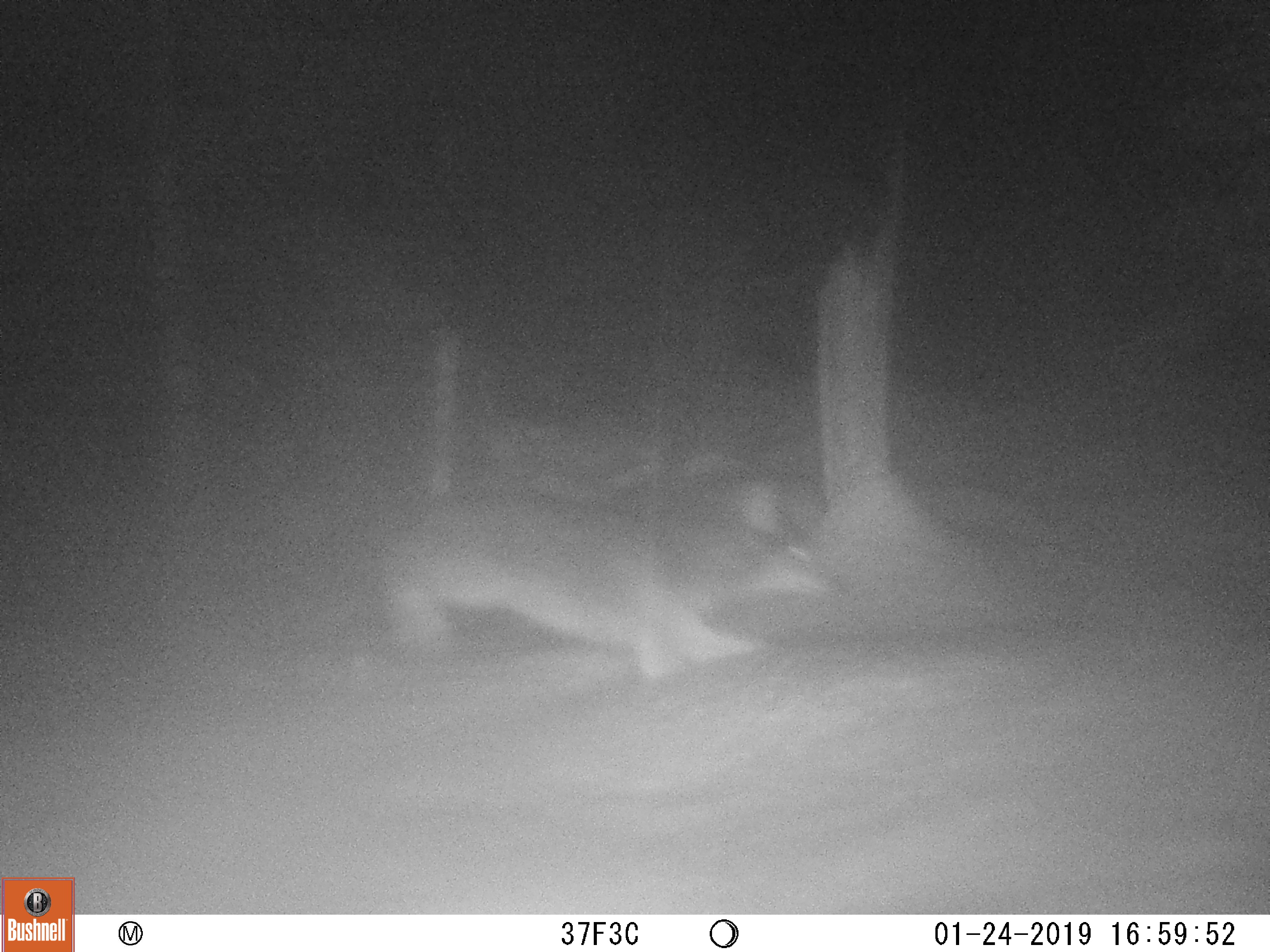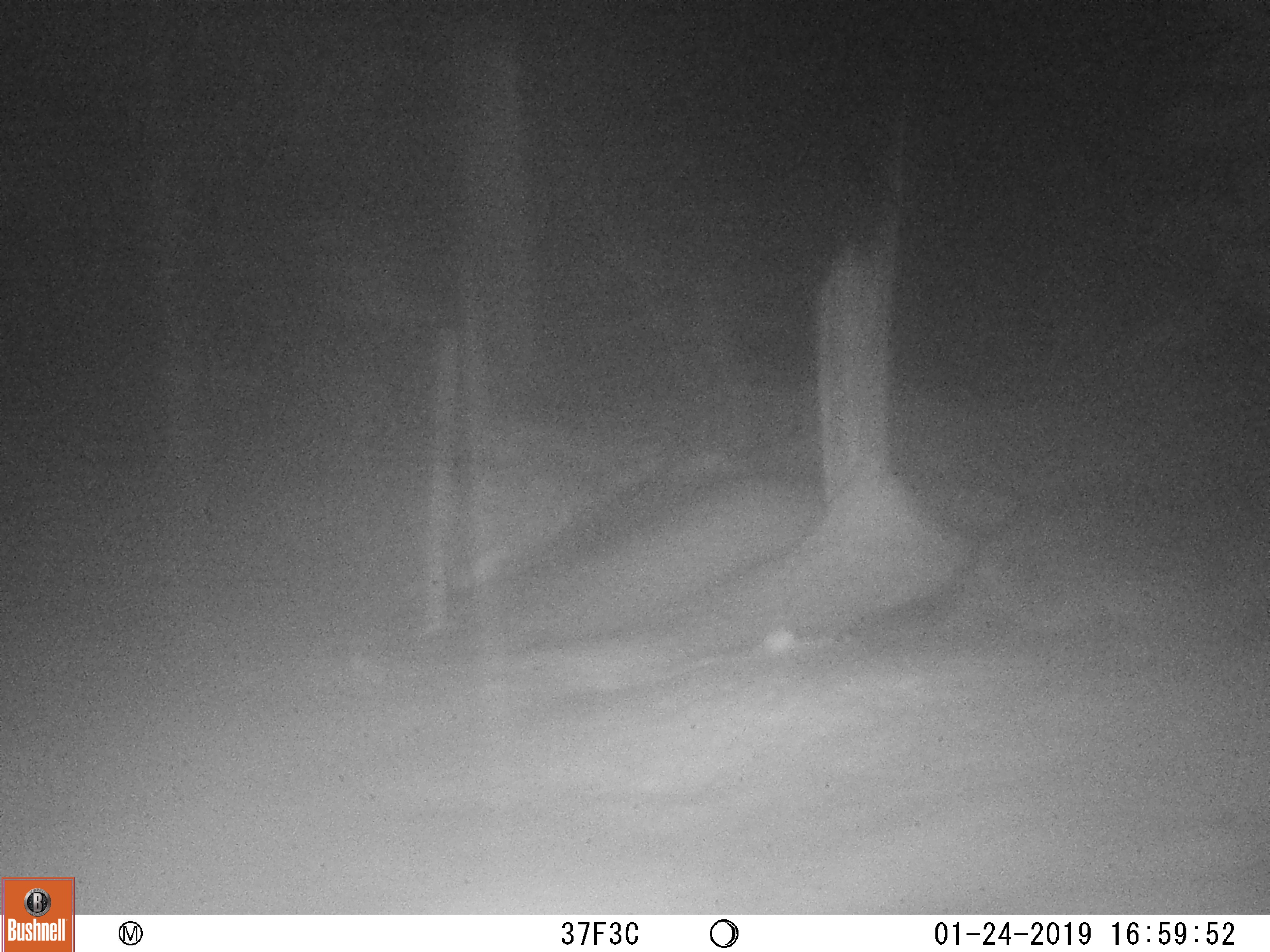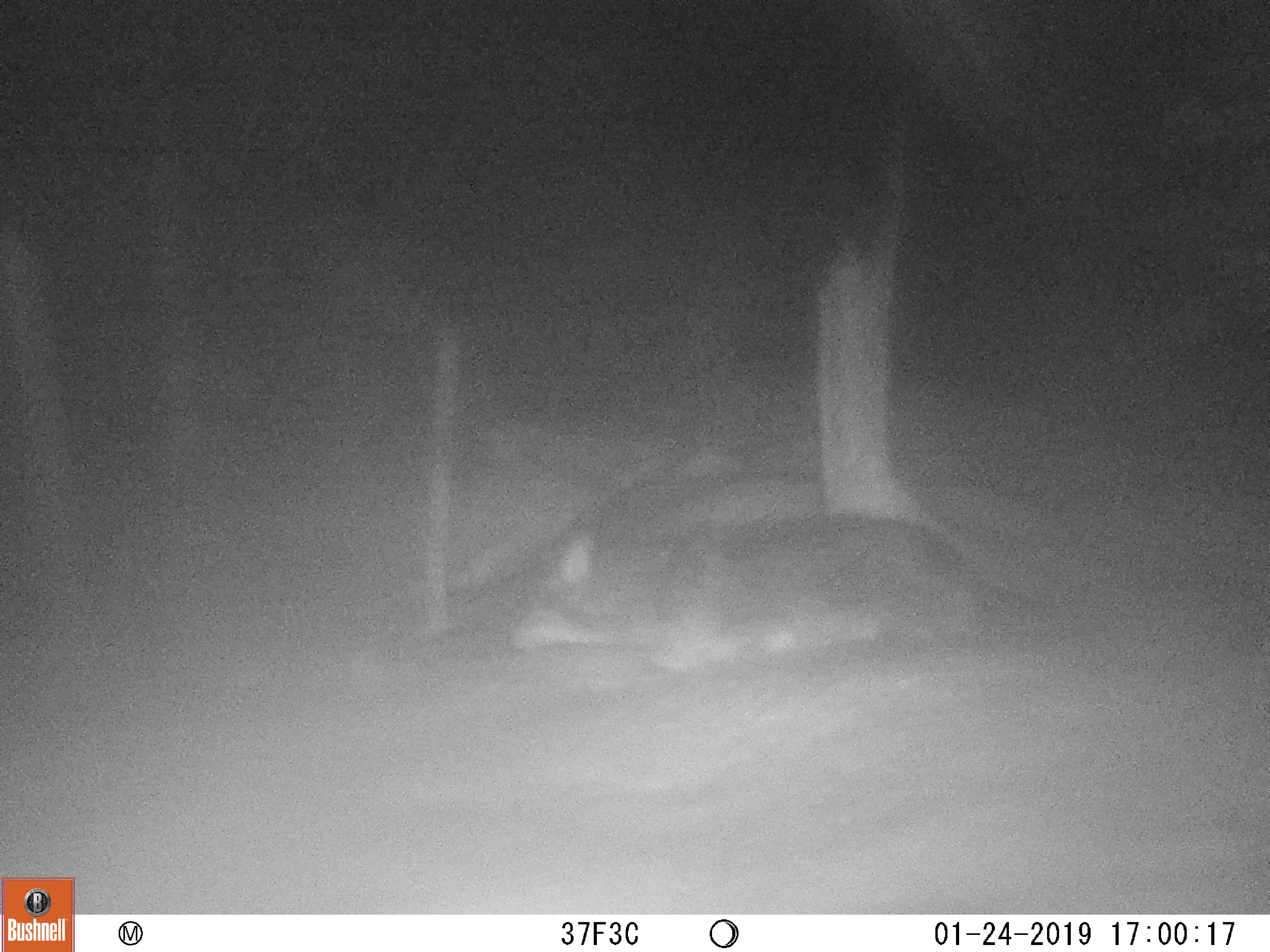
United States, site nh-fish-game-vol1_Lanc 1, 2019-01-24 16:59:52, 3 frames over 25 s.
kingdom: Animalia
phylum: Chordata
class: Mammalia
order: Carnivora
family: Canidae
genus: Canis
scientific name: Canis latrans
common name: coyote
Coyote (Canis latrans).